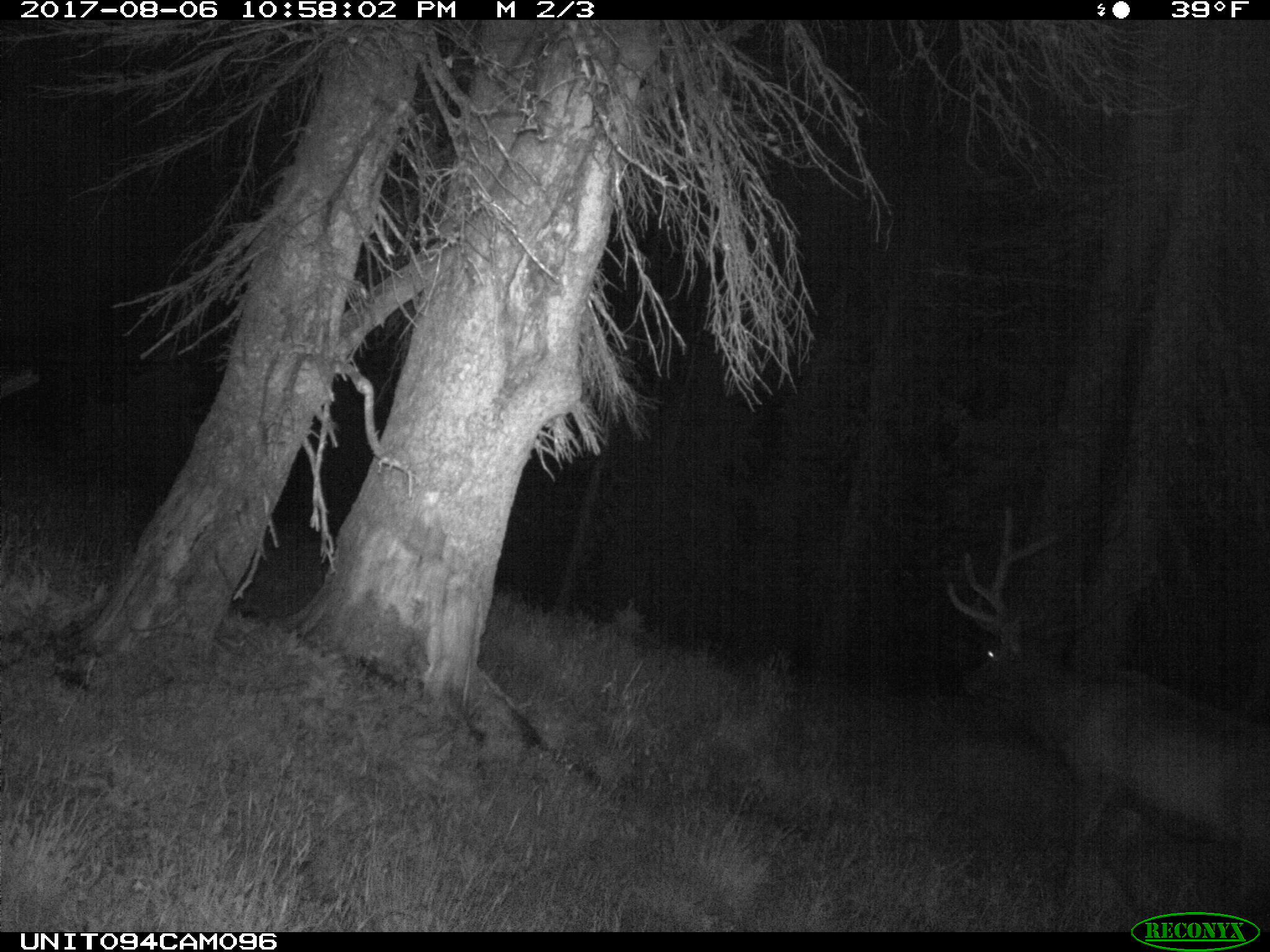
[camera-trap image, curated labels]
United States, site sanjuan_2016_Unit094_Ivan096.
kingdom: Animalia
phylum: Chordata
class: Mammalia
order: Artiodactyla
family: Cervidae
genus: Cervus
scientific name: Cervus elaphus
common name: red deer